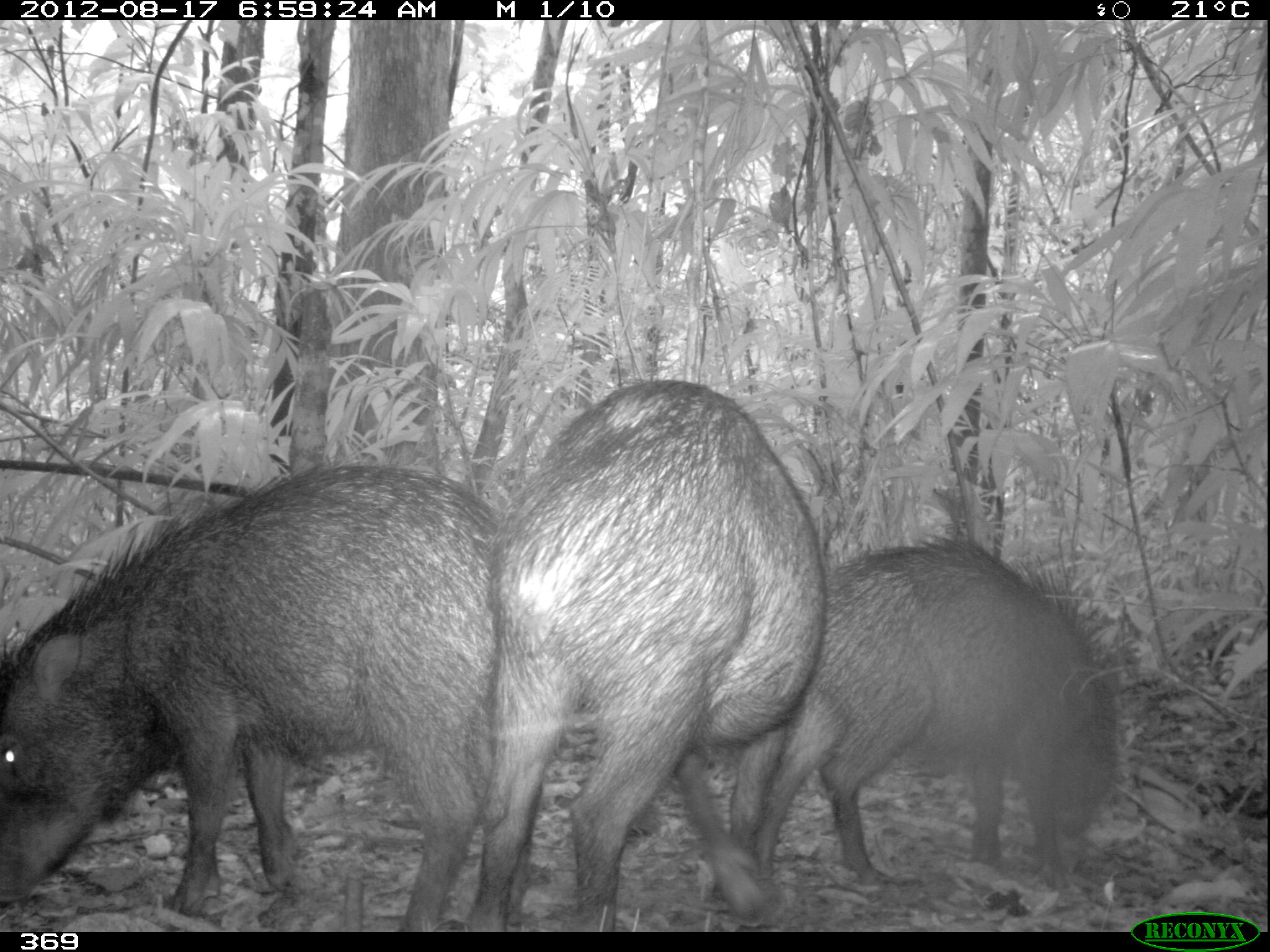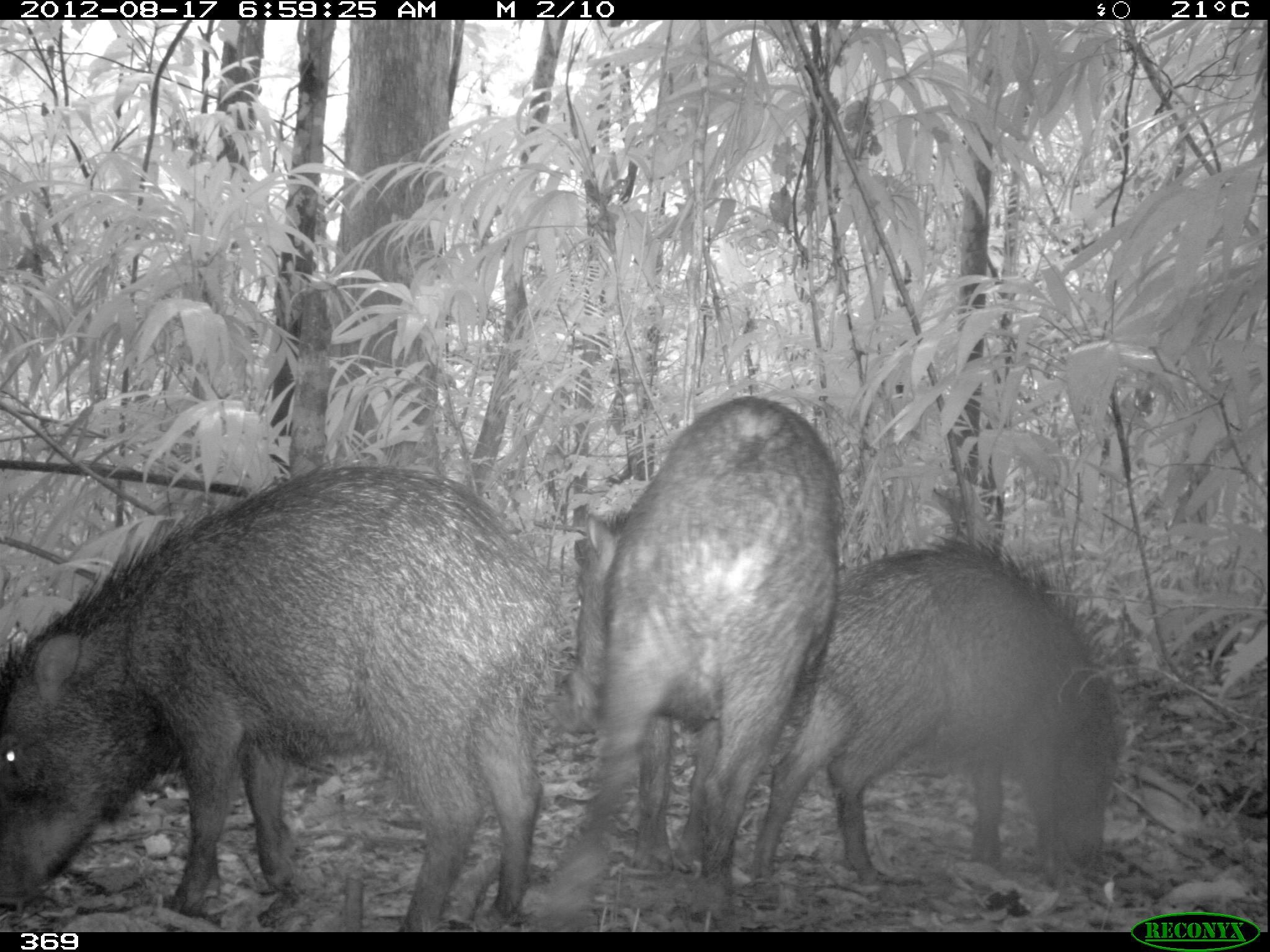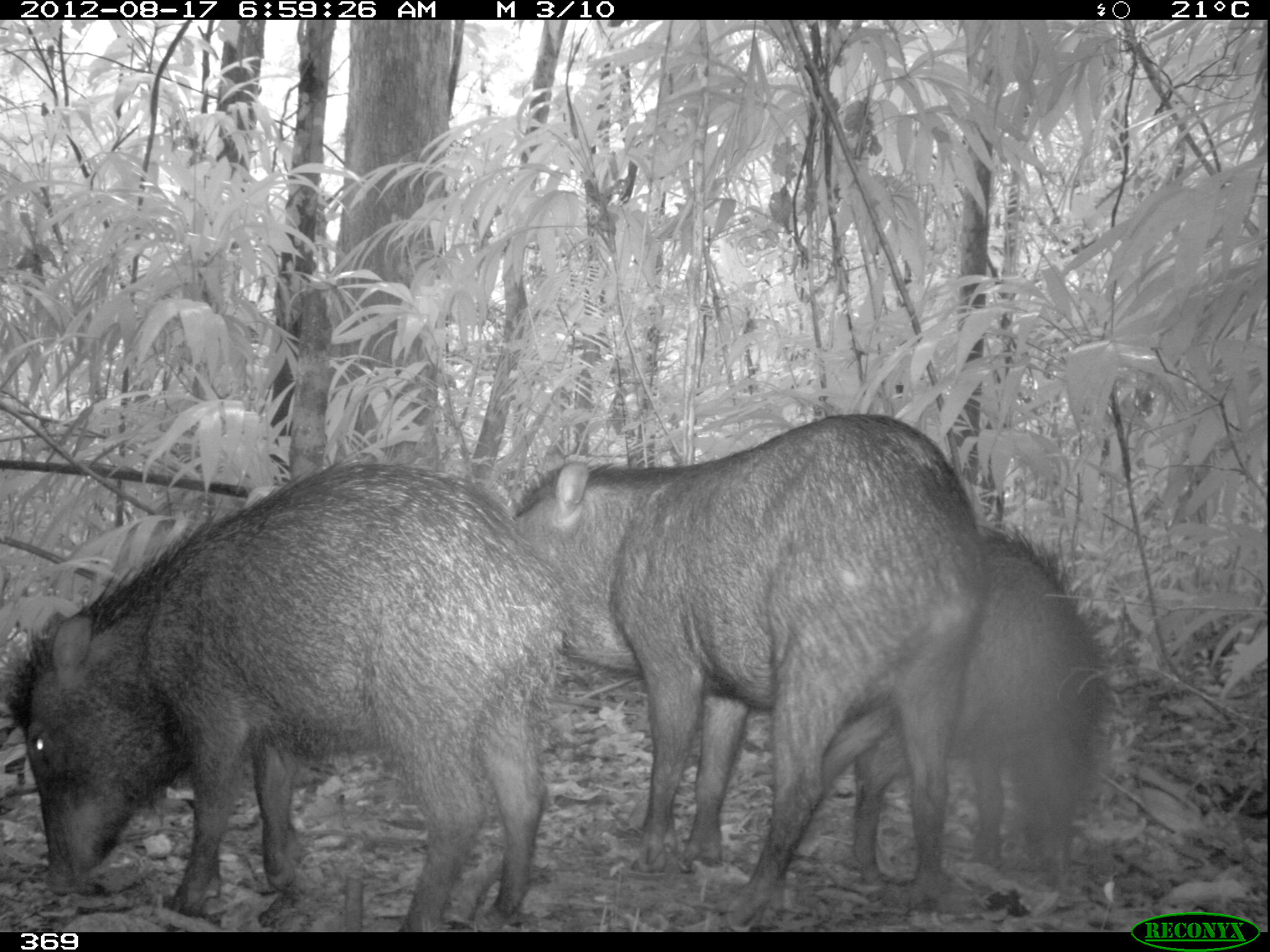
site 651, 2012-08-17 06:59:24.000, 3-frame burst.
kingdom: Animalia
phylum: Chordata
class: Mammalia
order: Artiodactyla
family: Tayassuidae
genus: Tayassu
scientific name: Tayassu pecari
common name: white-lipped peccary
Tayassu pecari (white-lipped peccary).